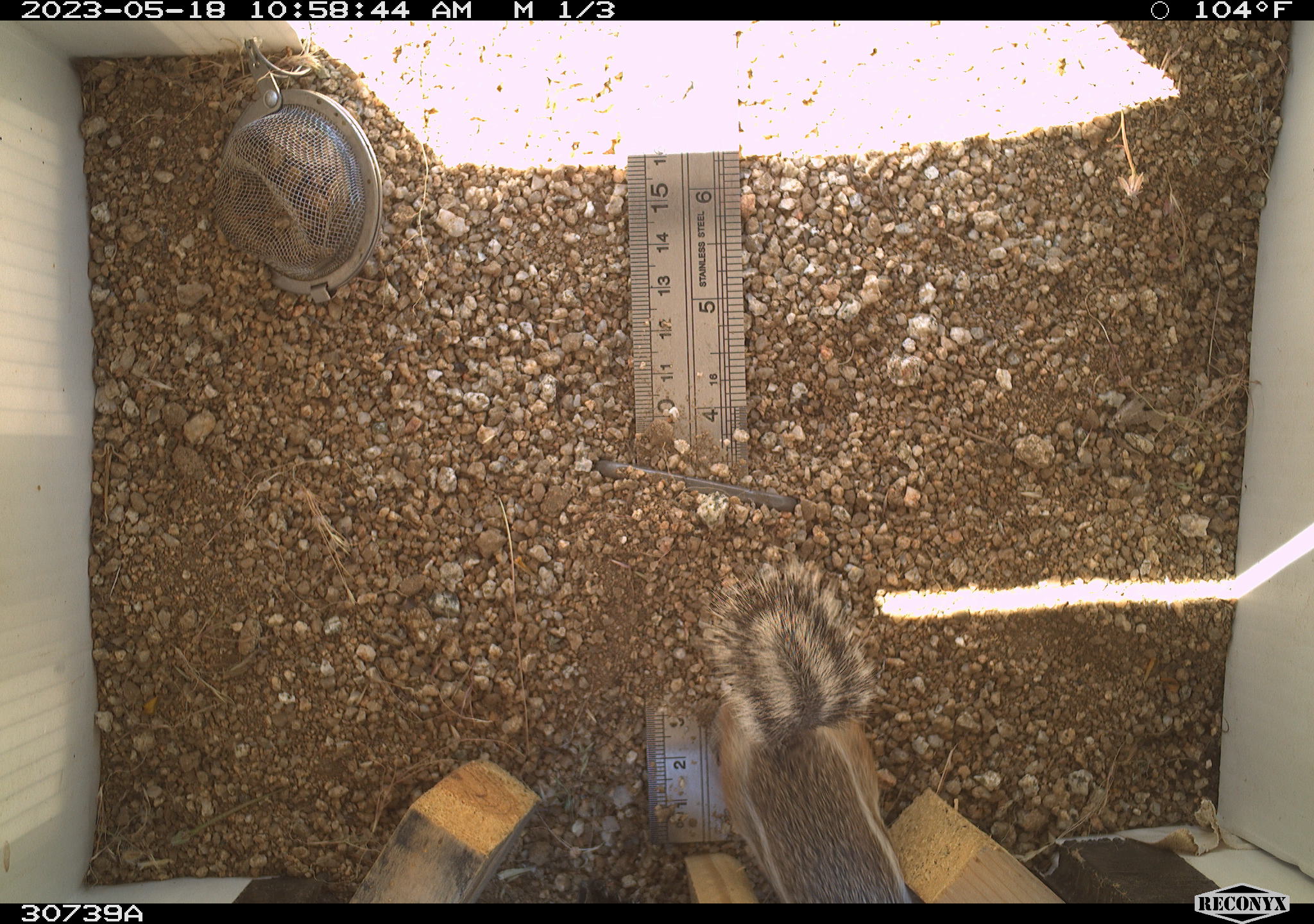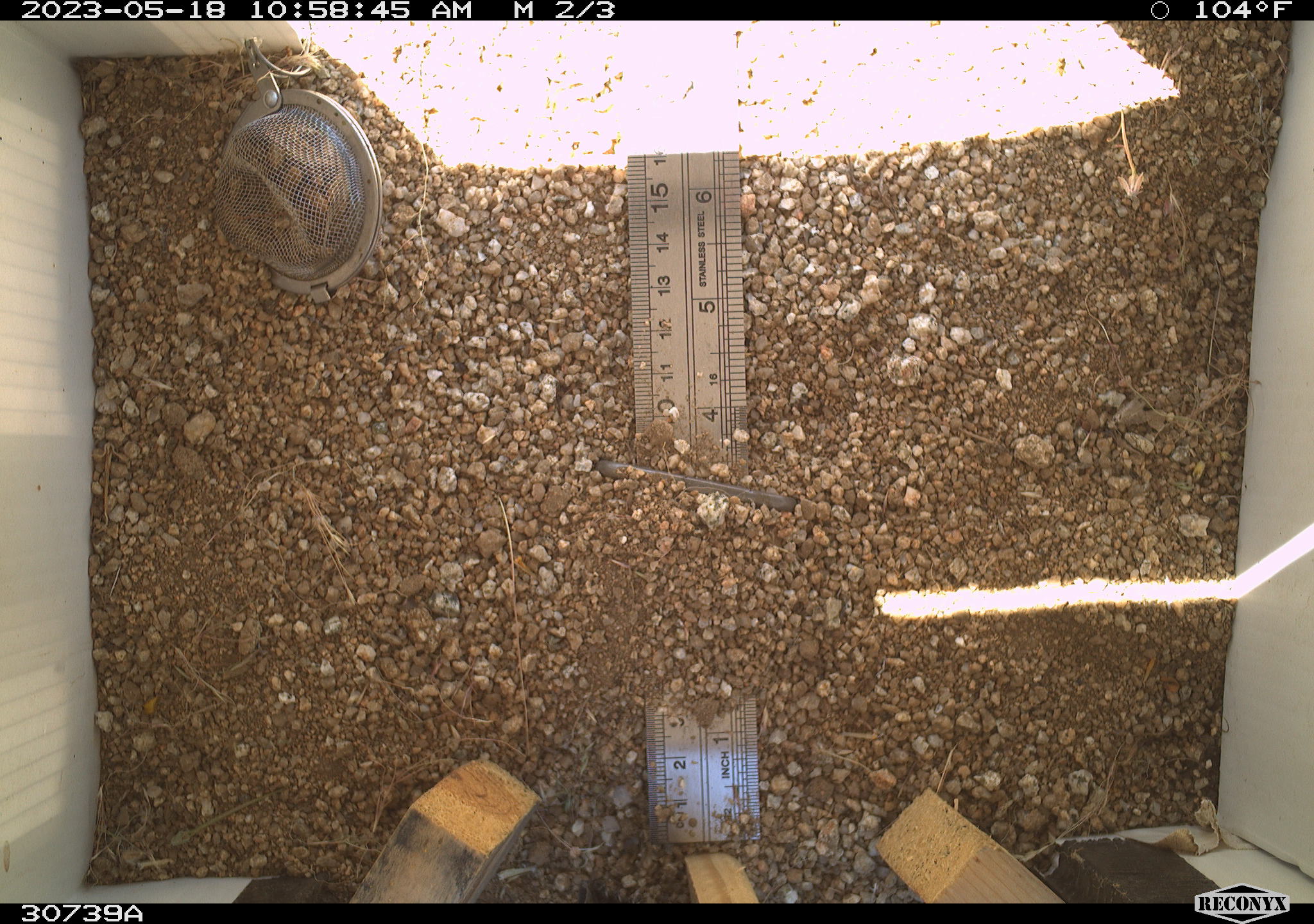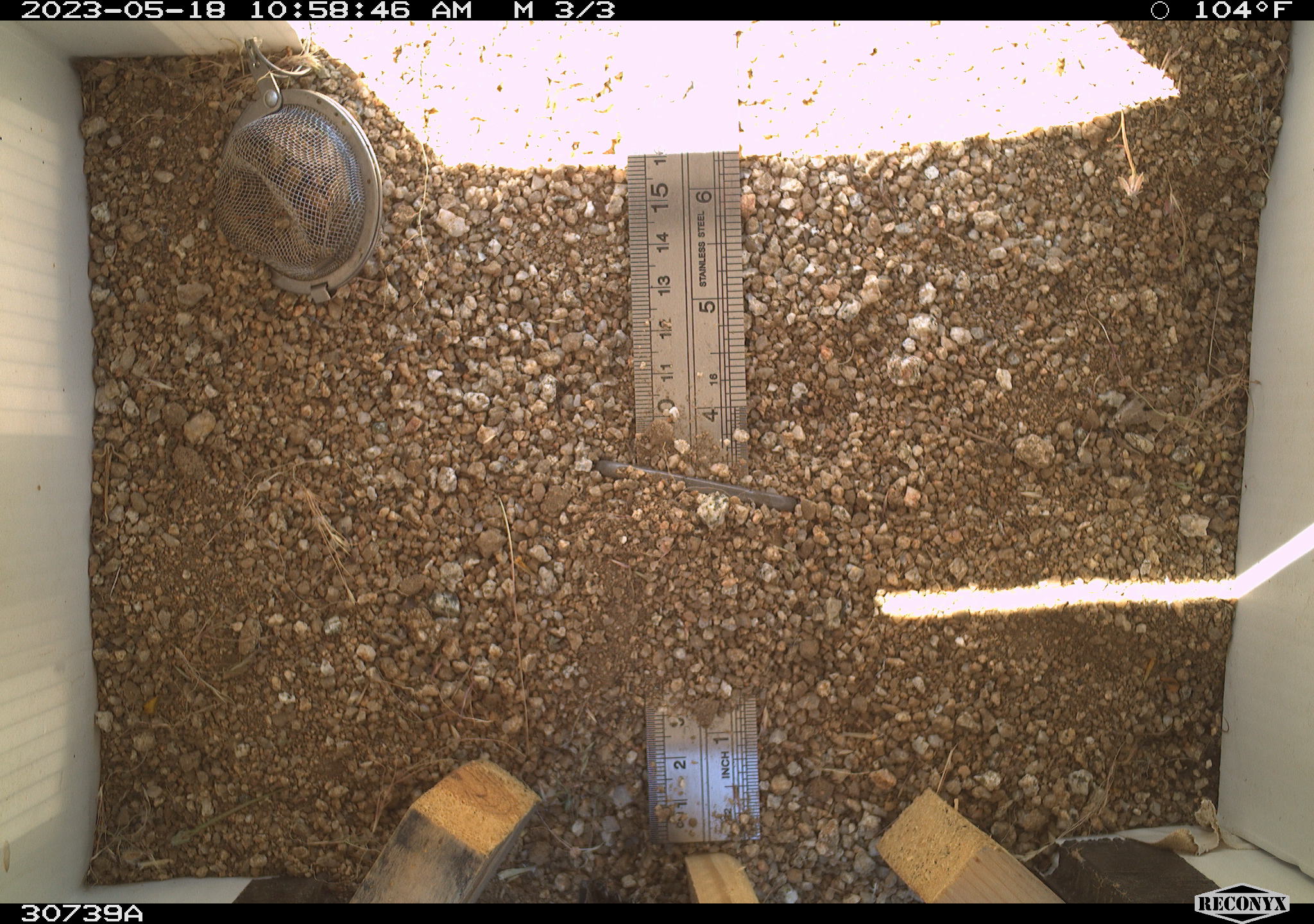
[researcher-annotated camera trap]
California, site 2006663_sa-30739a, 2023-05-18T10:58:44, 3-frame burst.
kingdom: Animalia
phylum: Chordata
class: Mammalia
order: Rodentia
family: Sciuridae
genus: Ammospermophilus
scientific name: Ammospermophilus leucurus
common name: white-tailed antelope squirrel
White-tailed antelope squirrel (Ammospermophilus leucurus).